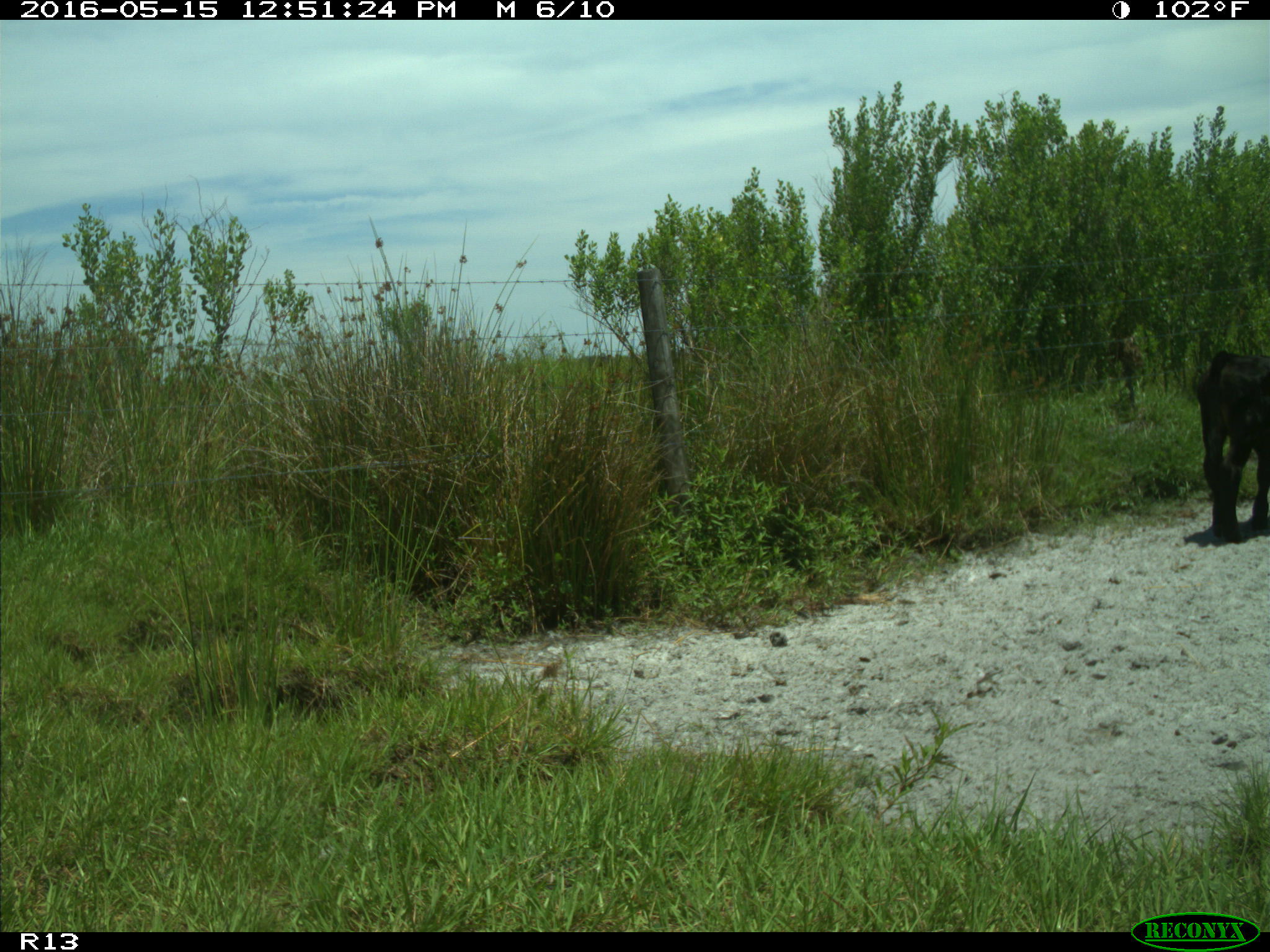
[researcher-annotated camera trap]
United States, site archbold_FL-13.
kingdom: Animalia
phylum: Chordata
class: Mammalia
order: Artiodactyla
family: Bovidae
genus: Bos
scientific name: Bos taurus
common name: domestic cow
Bos taurus (domestic cow).